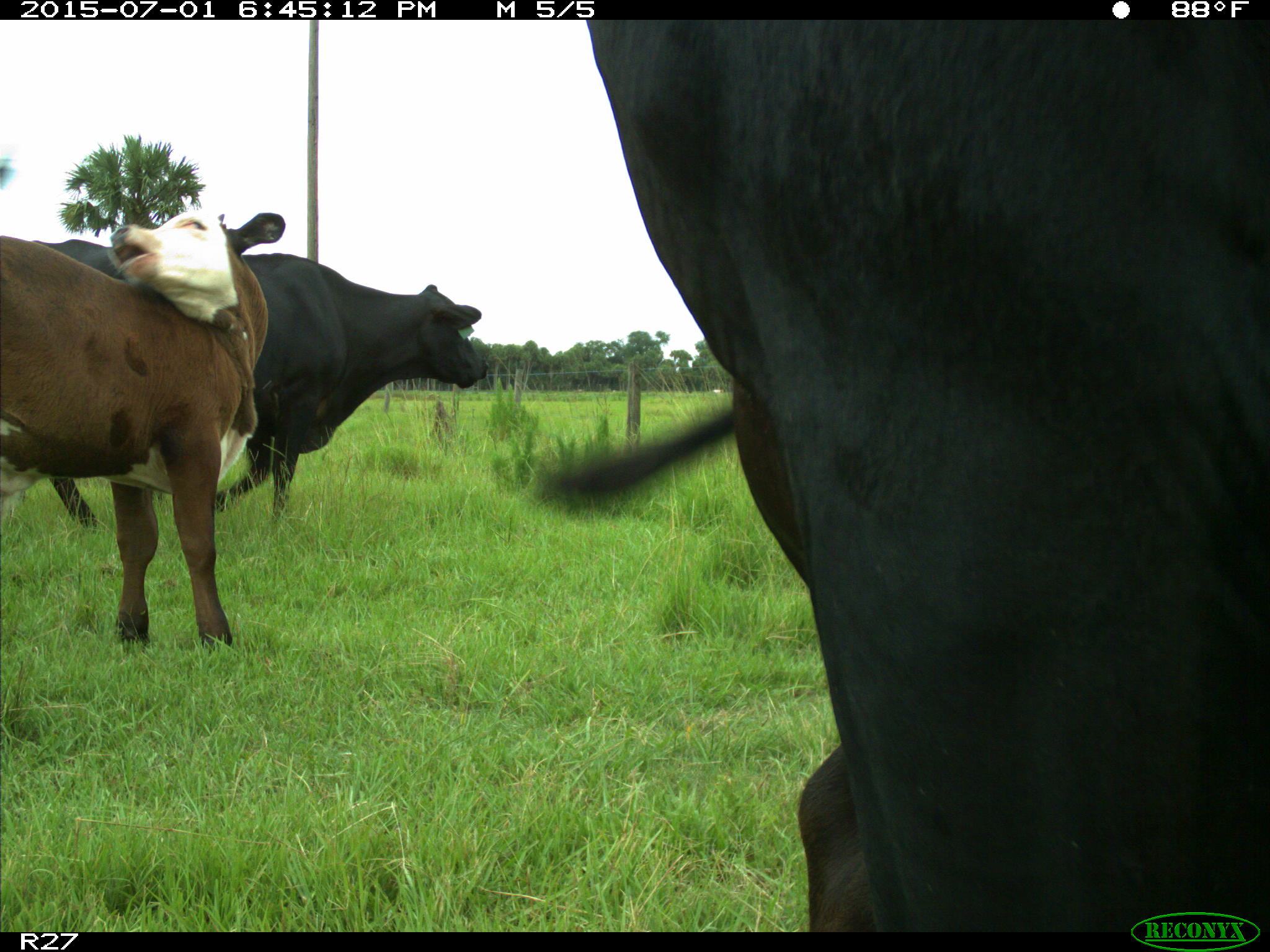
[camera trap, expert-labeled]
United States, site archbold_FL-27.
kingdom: Animalia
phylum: Chordata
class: Mammalia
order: Artiodactyla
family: Bovidae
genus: Bos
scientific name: Bos taurus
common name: domestic cow